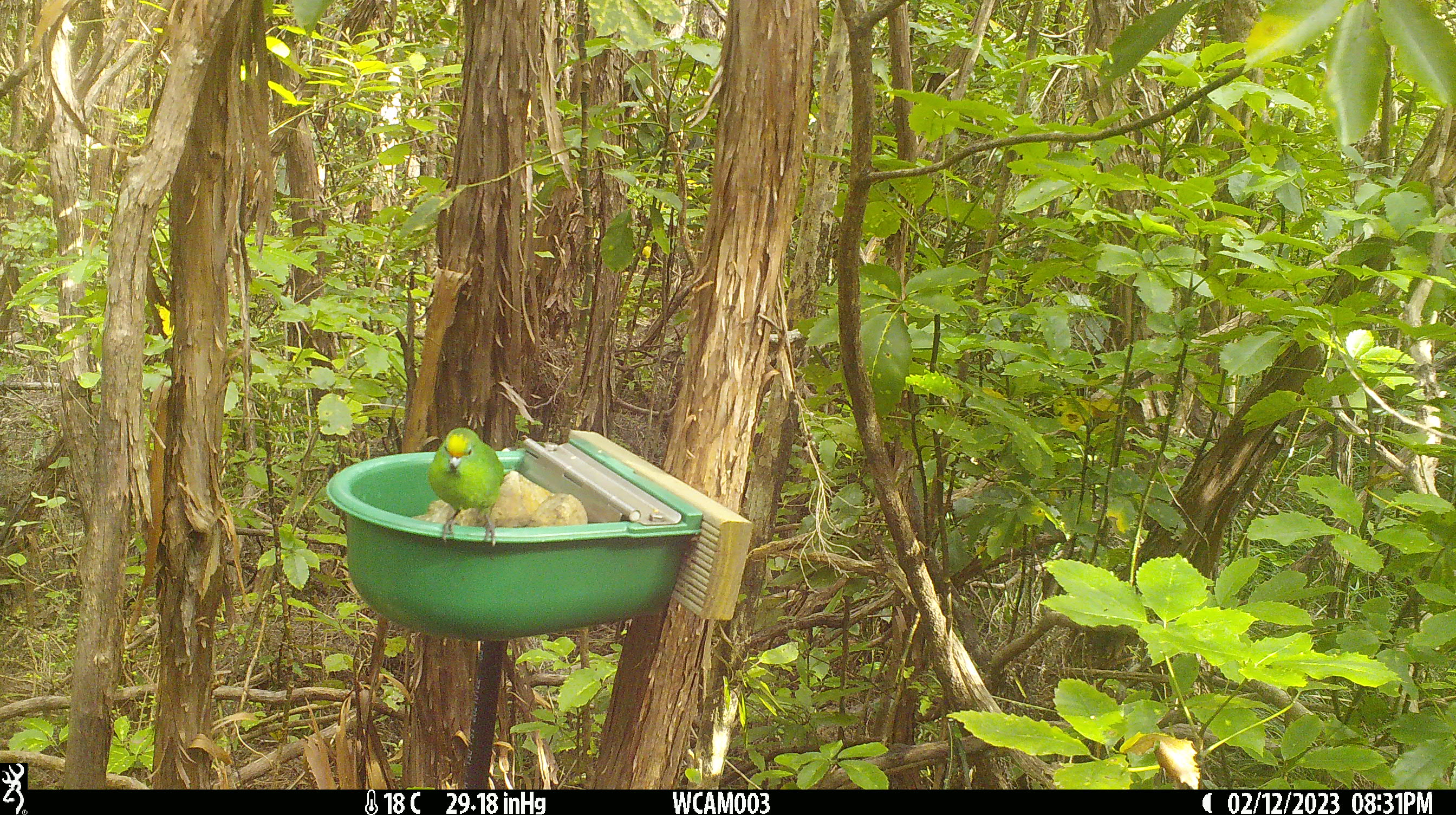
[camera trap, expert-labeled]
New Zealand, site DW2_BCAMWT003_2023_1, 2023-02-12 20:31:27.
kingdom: Animalia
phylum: Chordata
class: Aves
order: Psittaciformes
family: Psittaculidae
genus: Cyanoramphus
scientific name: Cyanoramphus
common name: parakeet